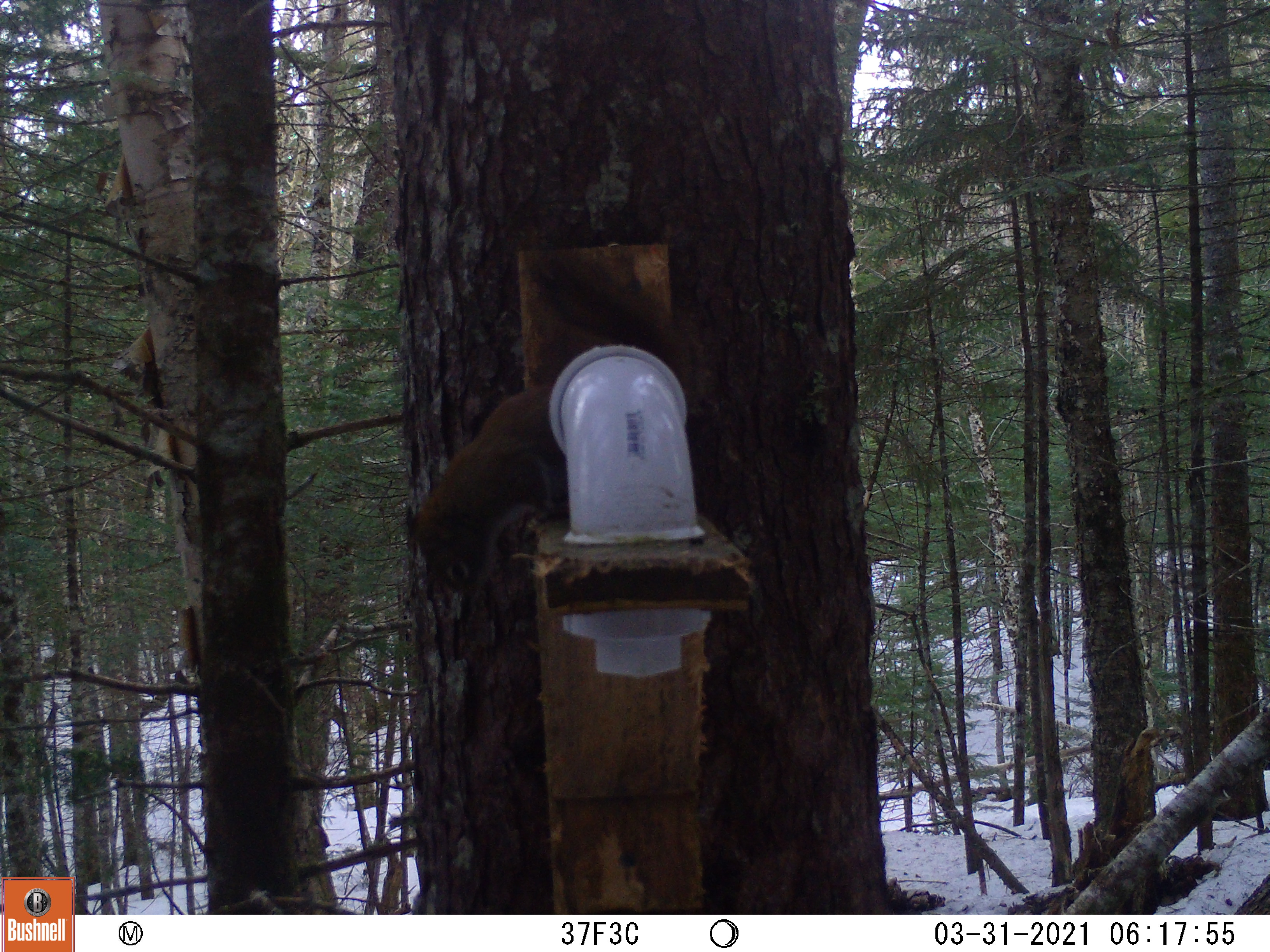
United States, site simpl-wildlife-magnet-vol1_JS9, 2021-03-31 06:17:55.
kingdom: Animalia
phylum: Chordata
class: Mammalia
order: Rodentia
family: Sciuridae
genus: Tamiasciurus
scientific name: Tamiasciurus hudsonicus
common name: red squirrel